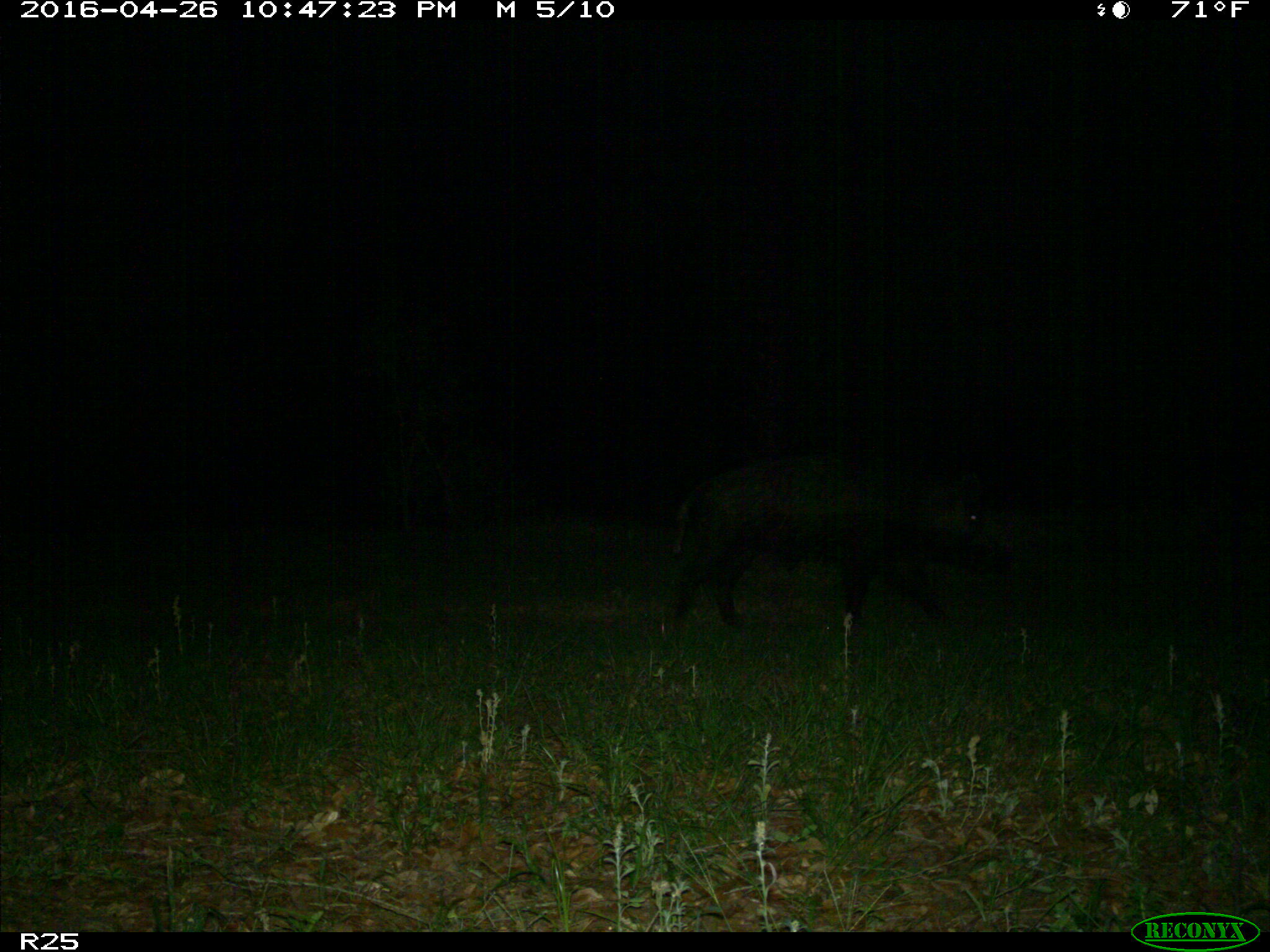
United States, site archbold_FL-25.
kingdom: Animalia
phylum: Chordata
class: Mammalia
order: Artiodactyla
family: Suidae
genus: Sus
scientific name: Sus scrofa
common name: wild boar